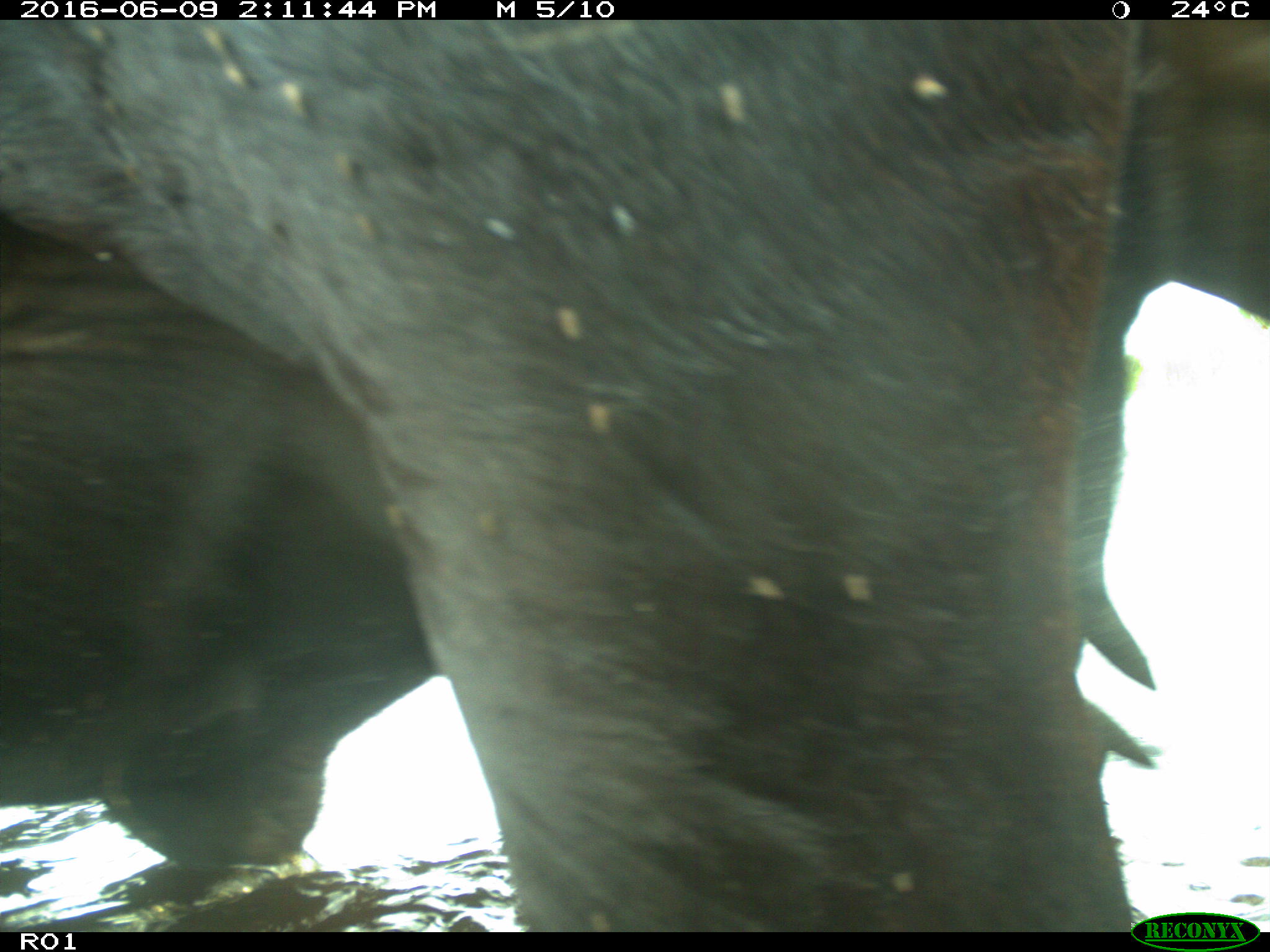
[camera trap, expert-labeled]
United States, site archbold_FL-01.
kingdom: Animalia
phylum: Chordata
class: Mammalia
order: Artiodactyla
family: Bovidae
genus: Bos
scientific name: Bos taurus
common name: domestic cow